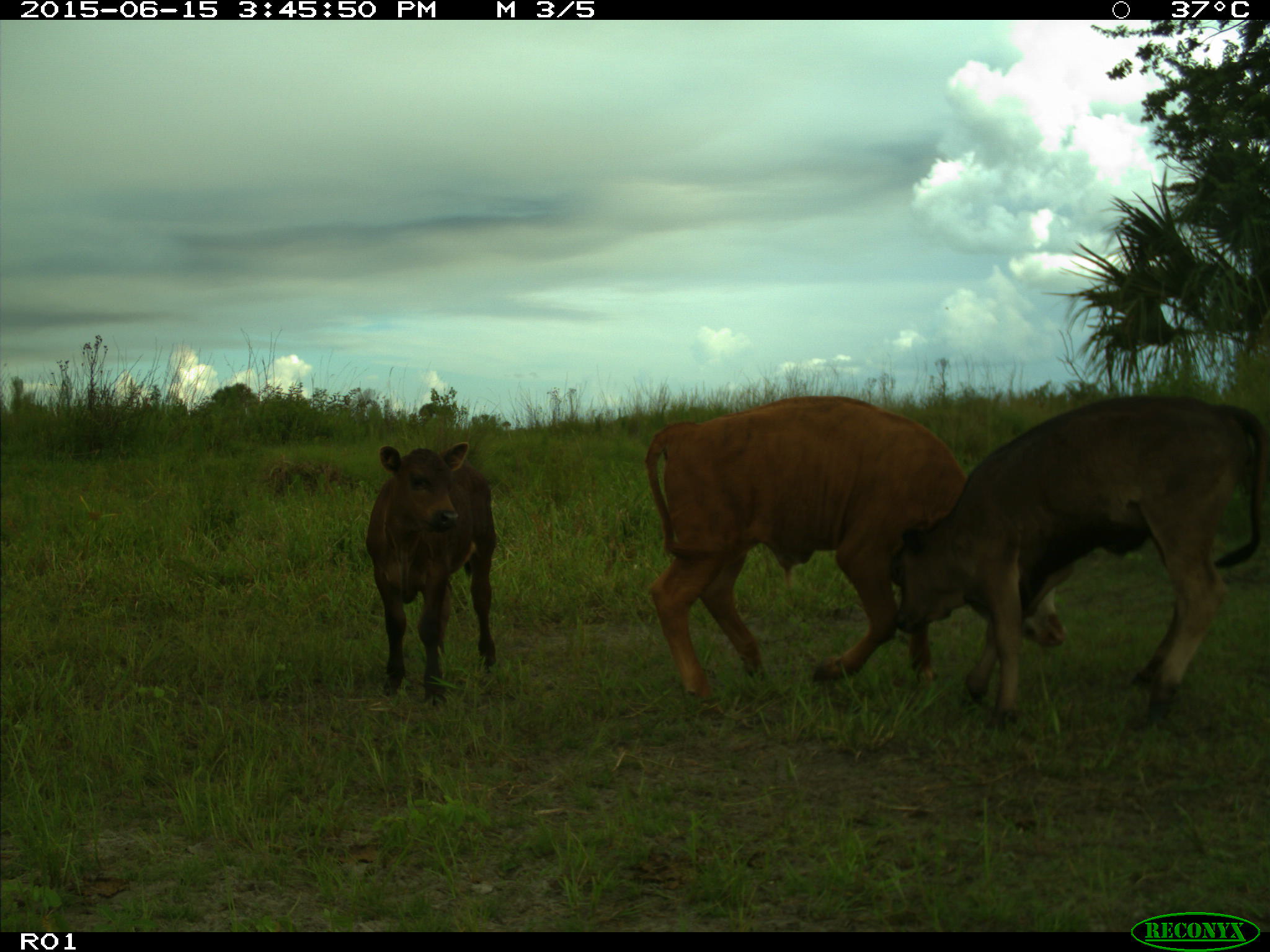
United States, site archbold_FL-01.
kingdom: Animalia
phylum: Chordata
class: Mammalia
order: Artiodactyla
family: Bovidae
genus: Bos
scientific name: Bos taurus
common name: domestic cow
Bos taurus (domestic cow).